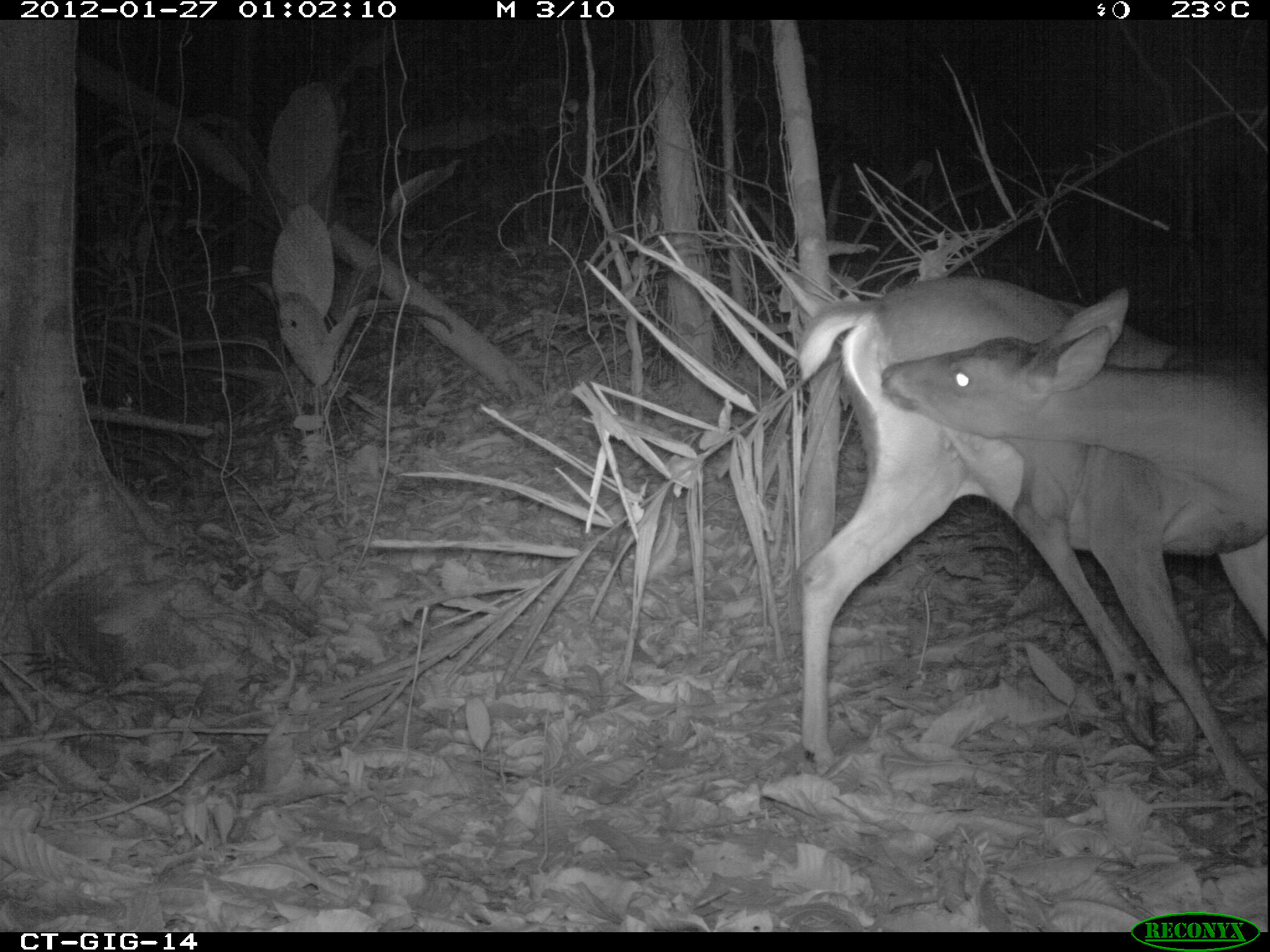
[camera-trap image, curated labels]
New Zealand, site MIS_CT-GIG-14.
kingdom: Animalia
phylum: Chordata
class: Mammalia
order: Artiodactyla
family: Cervidae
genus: Odocoileus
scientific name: Odocoileus virginianus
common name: white-tailed deer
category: white tailed deer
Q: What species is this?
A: White tailed deer (white-tailed deer) (Odocoileus virginianus).